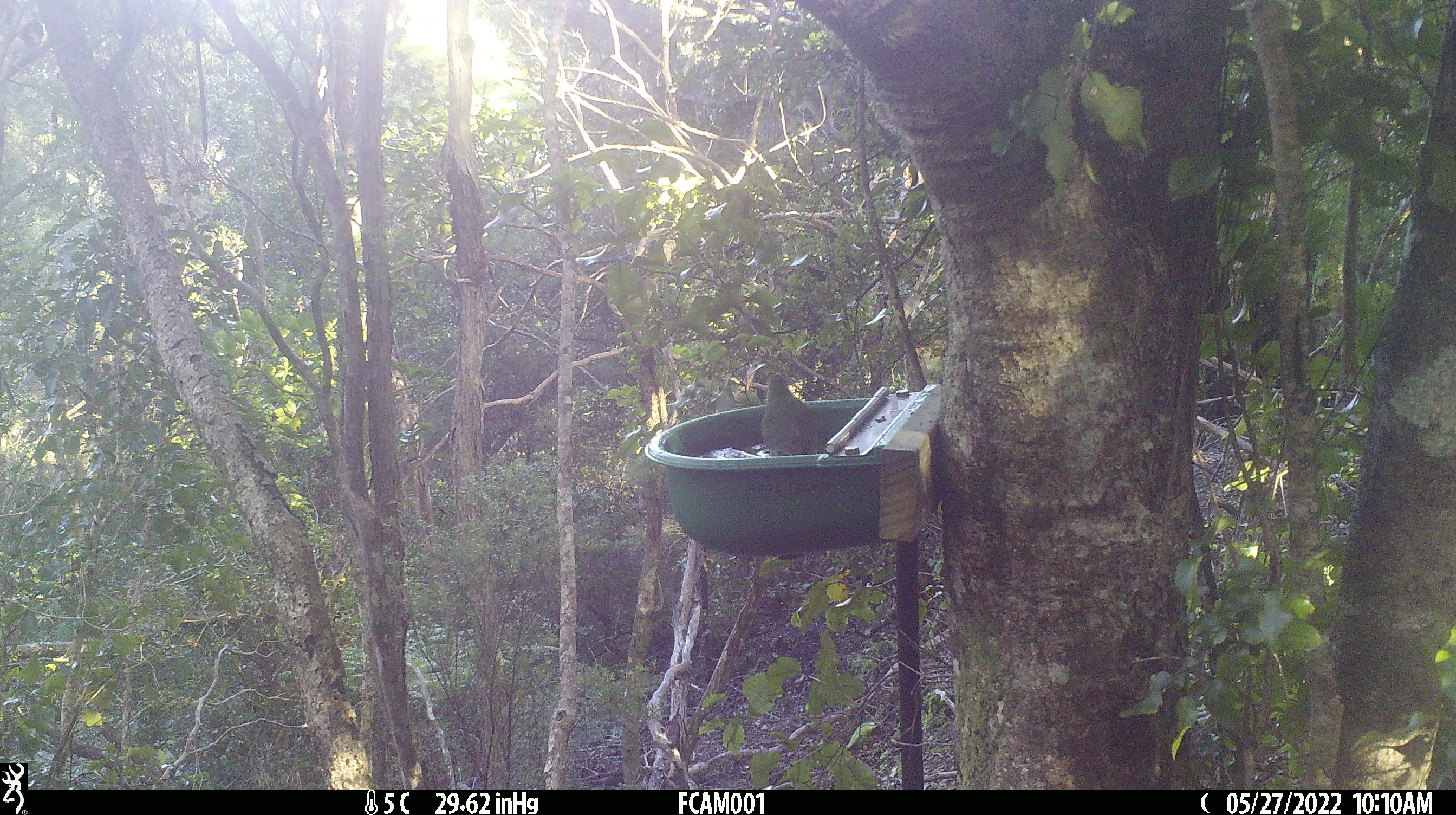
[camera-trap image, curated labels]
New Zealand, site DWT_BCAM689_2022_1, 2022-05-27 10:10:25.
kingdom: Animalia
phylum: Chordata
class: Aves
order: Psittaciformes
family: Psittaculidae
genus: Cyanoramphus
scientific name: Cyanoramphus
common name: parakeet